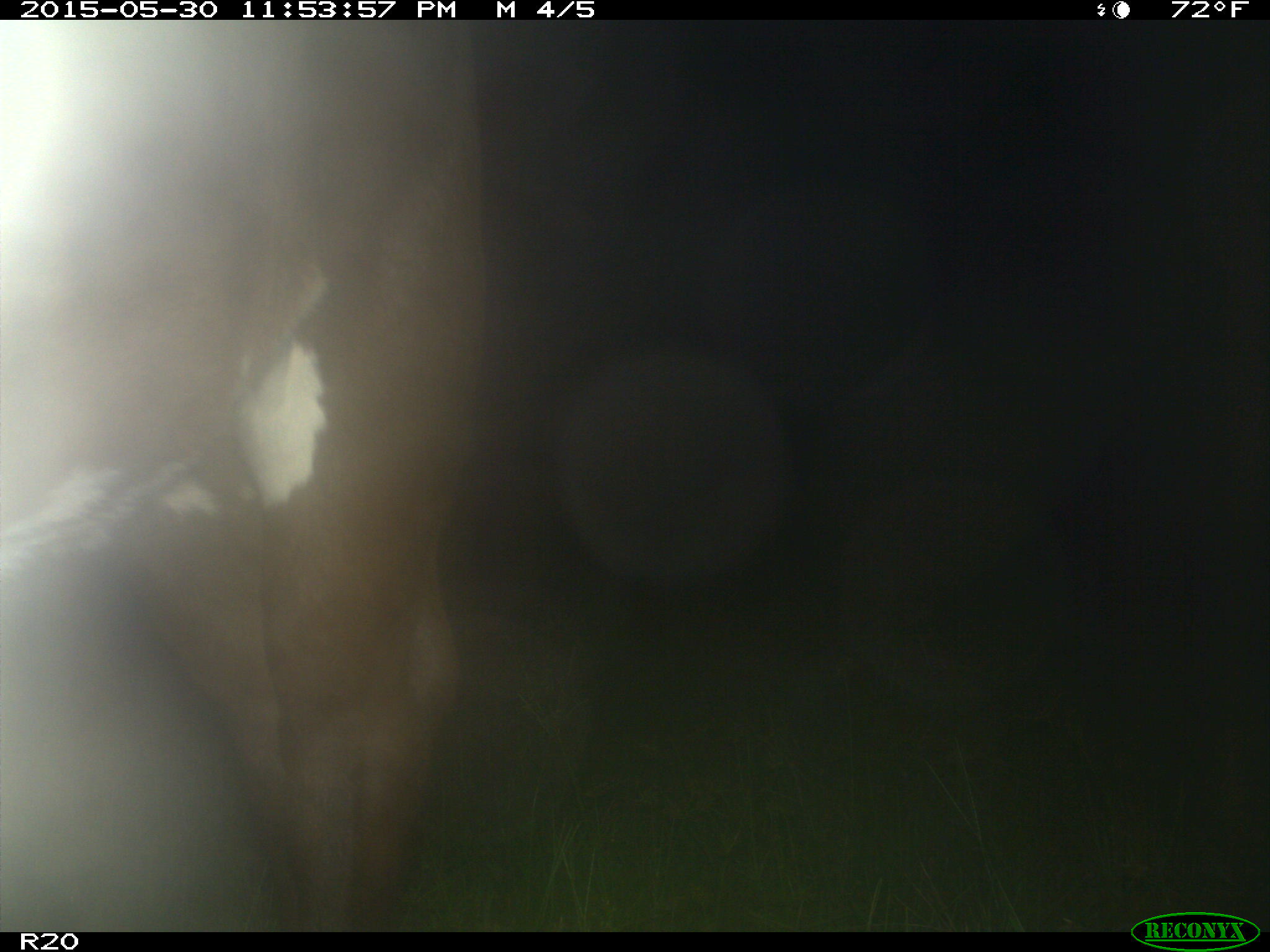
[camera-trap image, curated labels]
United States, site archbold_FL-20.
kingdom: Animalia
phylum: Chordata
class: Mammalia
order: Artiodactyla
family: Bovidae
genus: Bos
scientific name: Bos taurus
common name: domestic cow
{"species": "Bos taurus (domestic cow)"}